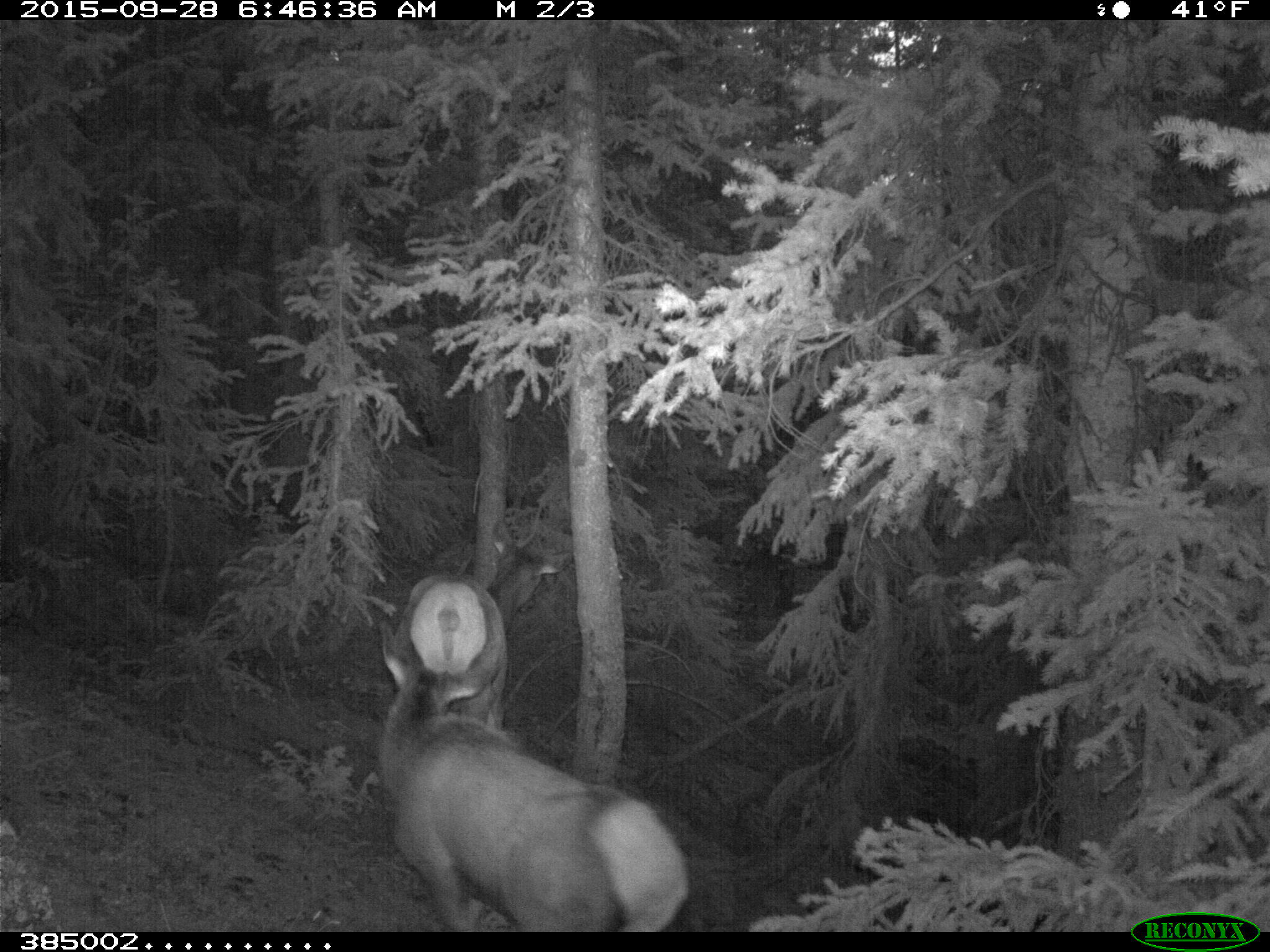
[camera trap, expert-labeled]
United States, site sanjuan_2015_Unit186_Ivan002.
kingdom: Animalia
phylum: Chordata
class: Mammalia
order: Artiodactyla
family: Cervidae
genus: Cervus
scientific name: Cervus elaphus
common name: red deer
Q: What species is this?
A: Cervus elaphus (red deer).